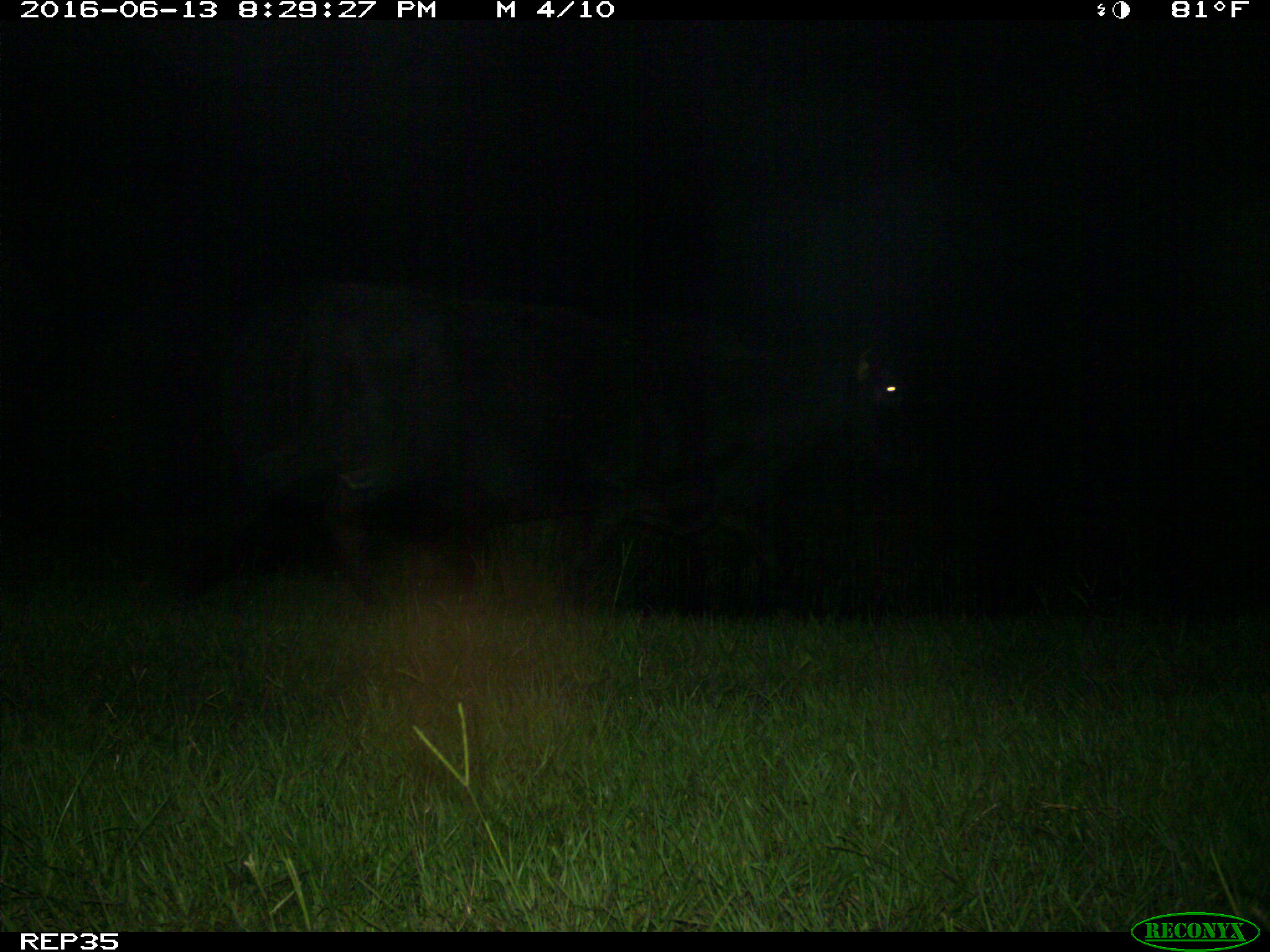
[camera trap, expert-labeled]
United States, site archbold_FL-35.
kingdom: Animalia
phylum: Chordata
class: Mammalia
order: Artiodactyla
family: Bovidae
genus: Bos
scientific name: Bos taurus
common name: domestic cow